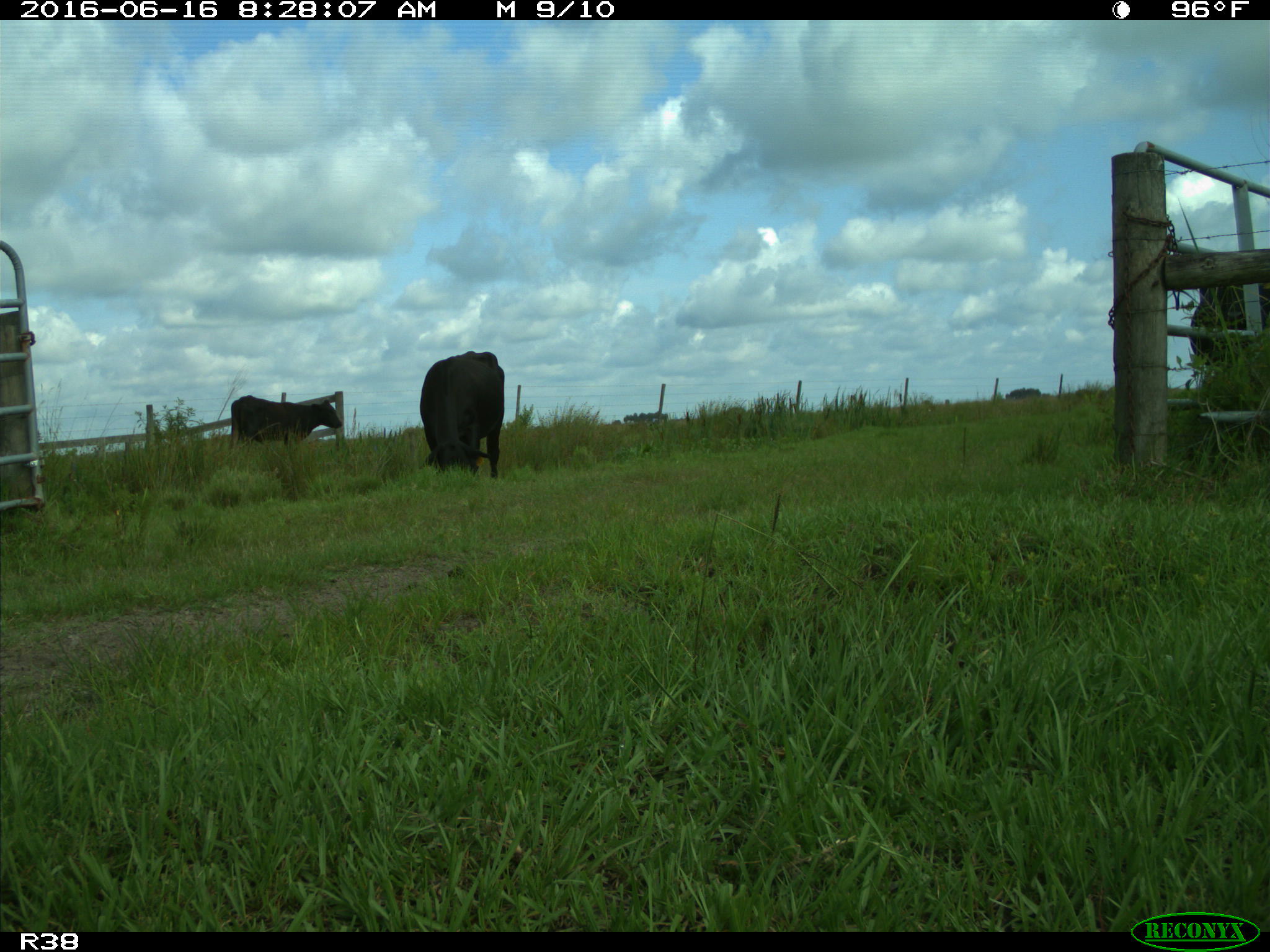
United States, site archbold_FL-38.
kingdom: Animalia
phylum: Chordata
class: Mammalia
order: Artiodactyla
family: Bovidae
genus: Bos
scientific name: Bos taurus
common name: domestic cow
Bos taurus (domestic cow).